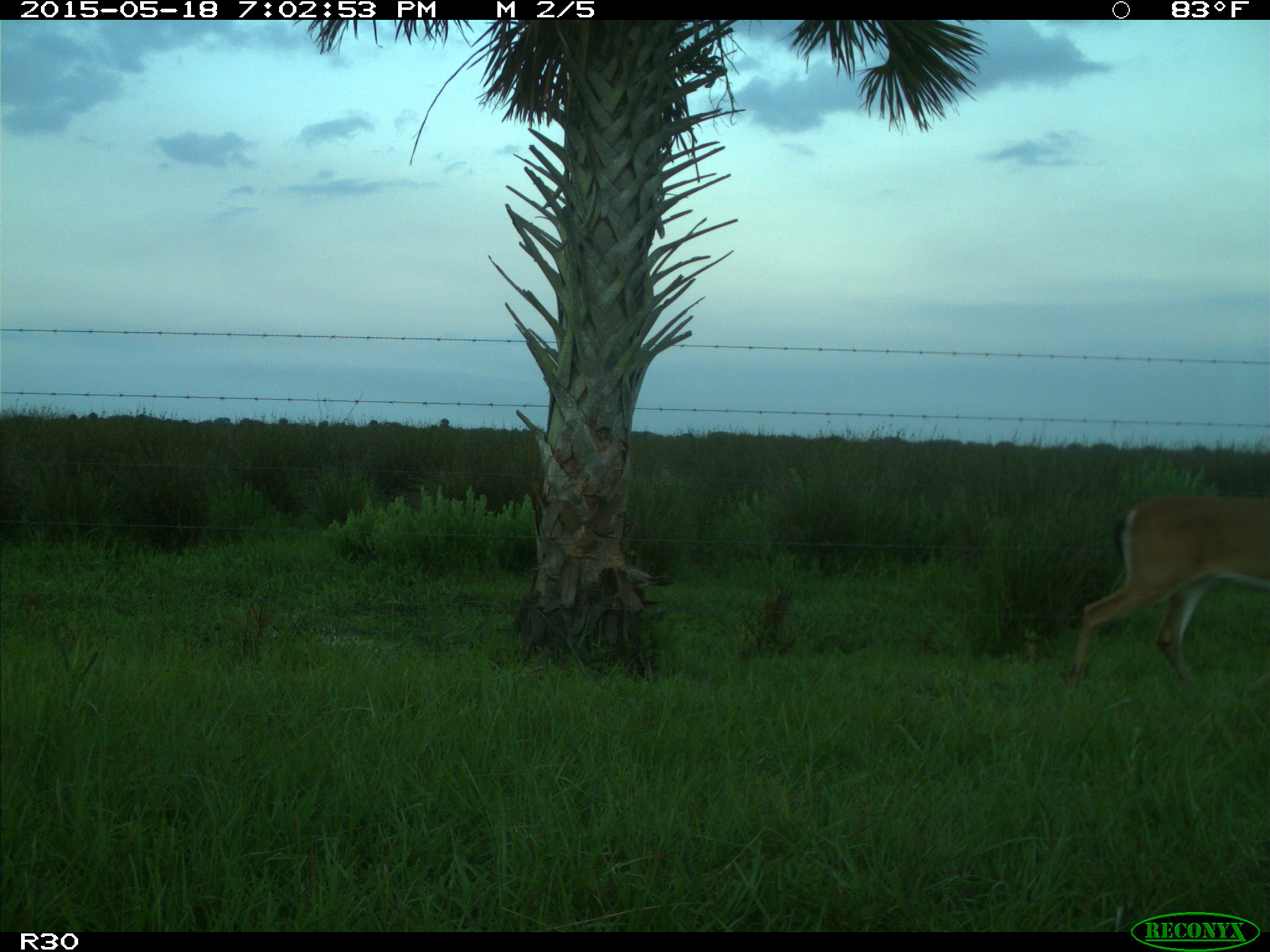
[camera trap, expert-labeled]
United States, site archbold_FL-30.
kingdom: Animalia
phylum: Chordata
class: Mammalia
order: Artiodactyla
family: Cervidae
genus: Odocoileus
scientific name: Odocoileus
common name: deer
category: unidentified deer